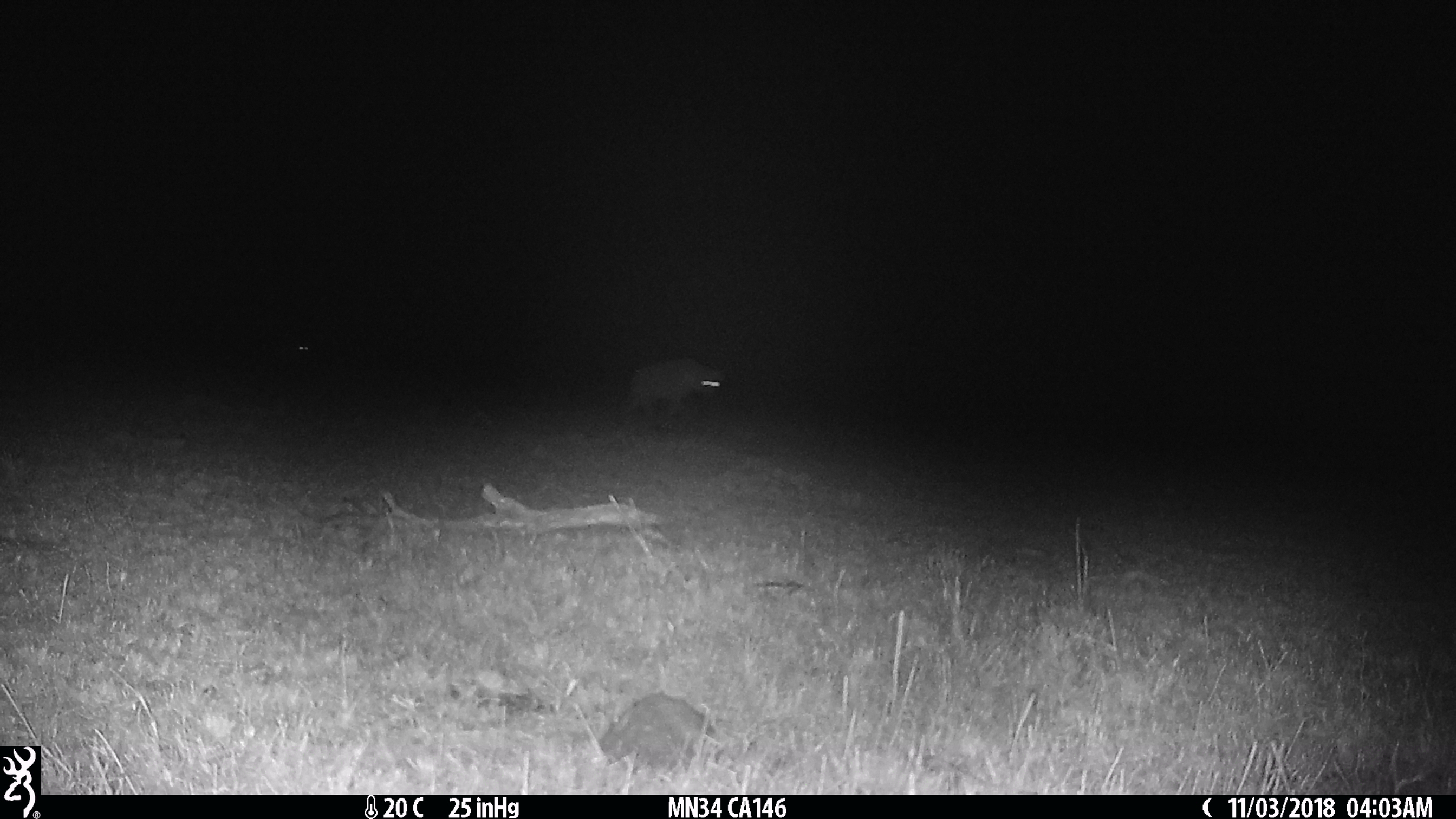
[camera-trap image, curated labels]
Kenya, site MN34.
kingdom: Animalia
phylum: Chordata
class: Mammalia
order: Carnivora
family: Hyaenidae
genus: Crocuta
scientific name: Crocuta crocuta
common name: spotted hyena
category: hyena spotted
Hyena spotted (spotted hyena) (Crocuta crocuta).